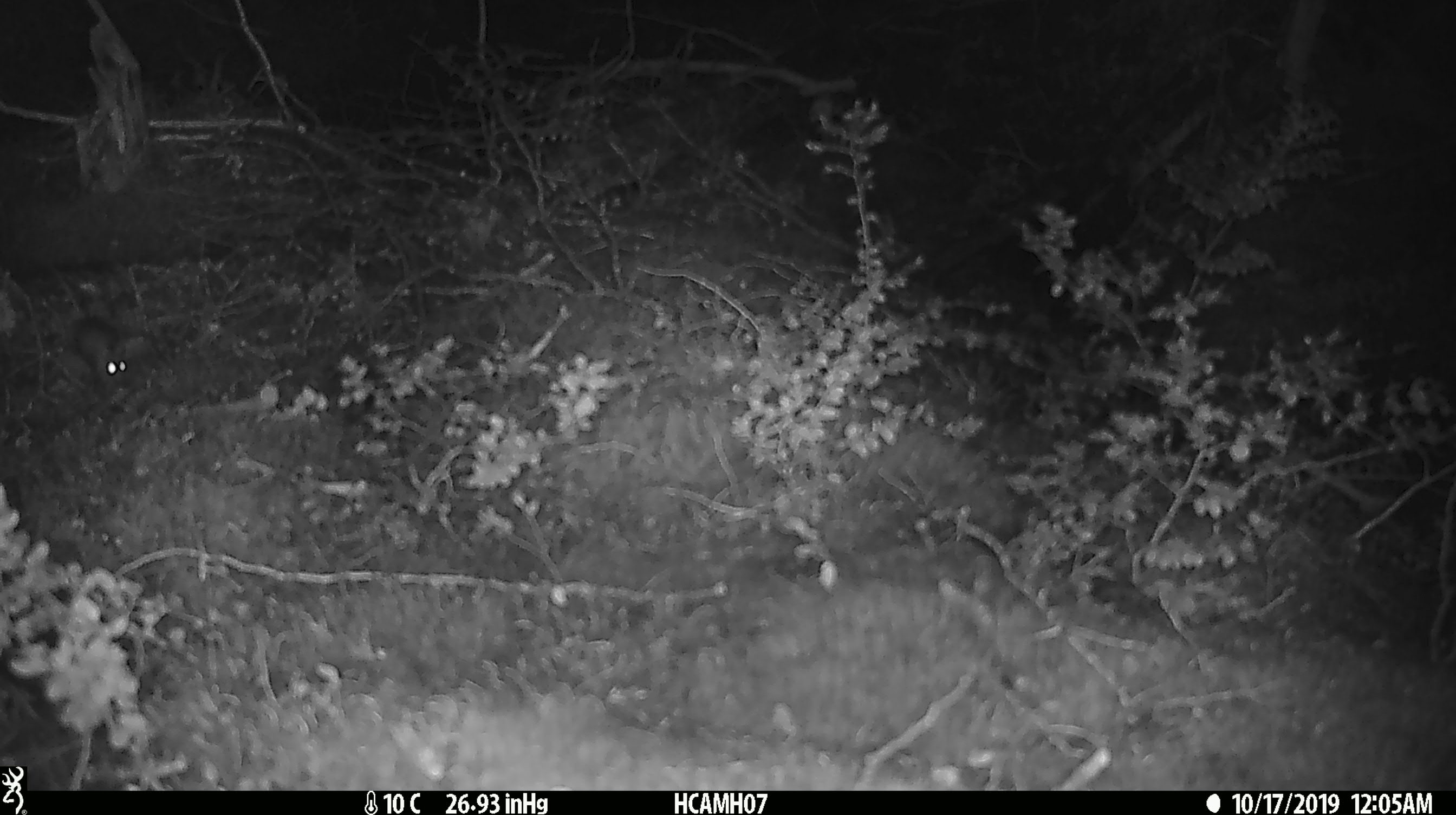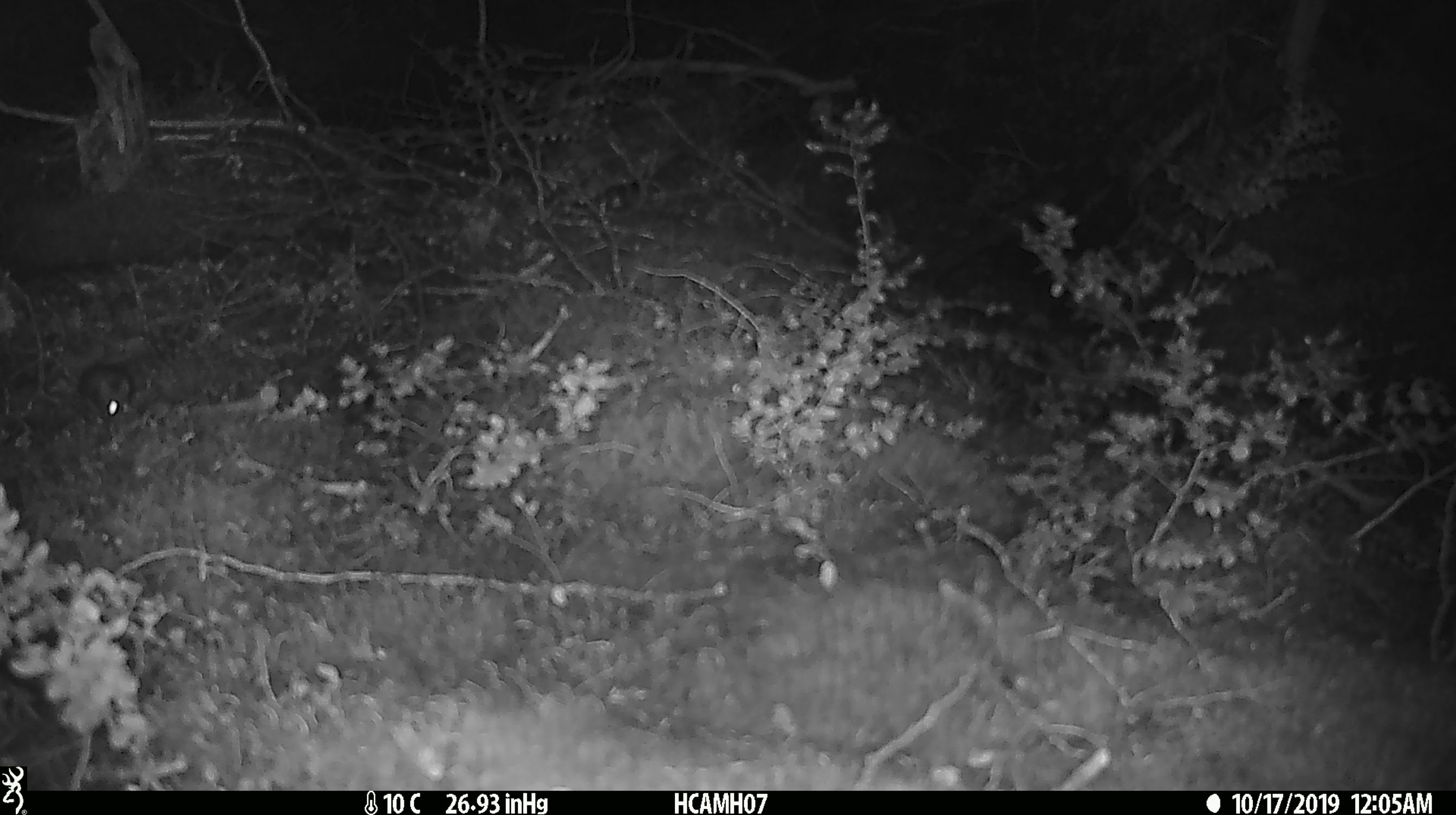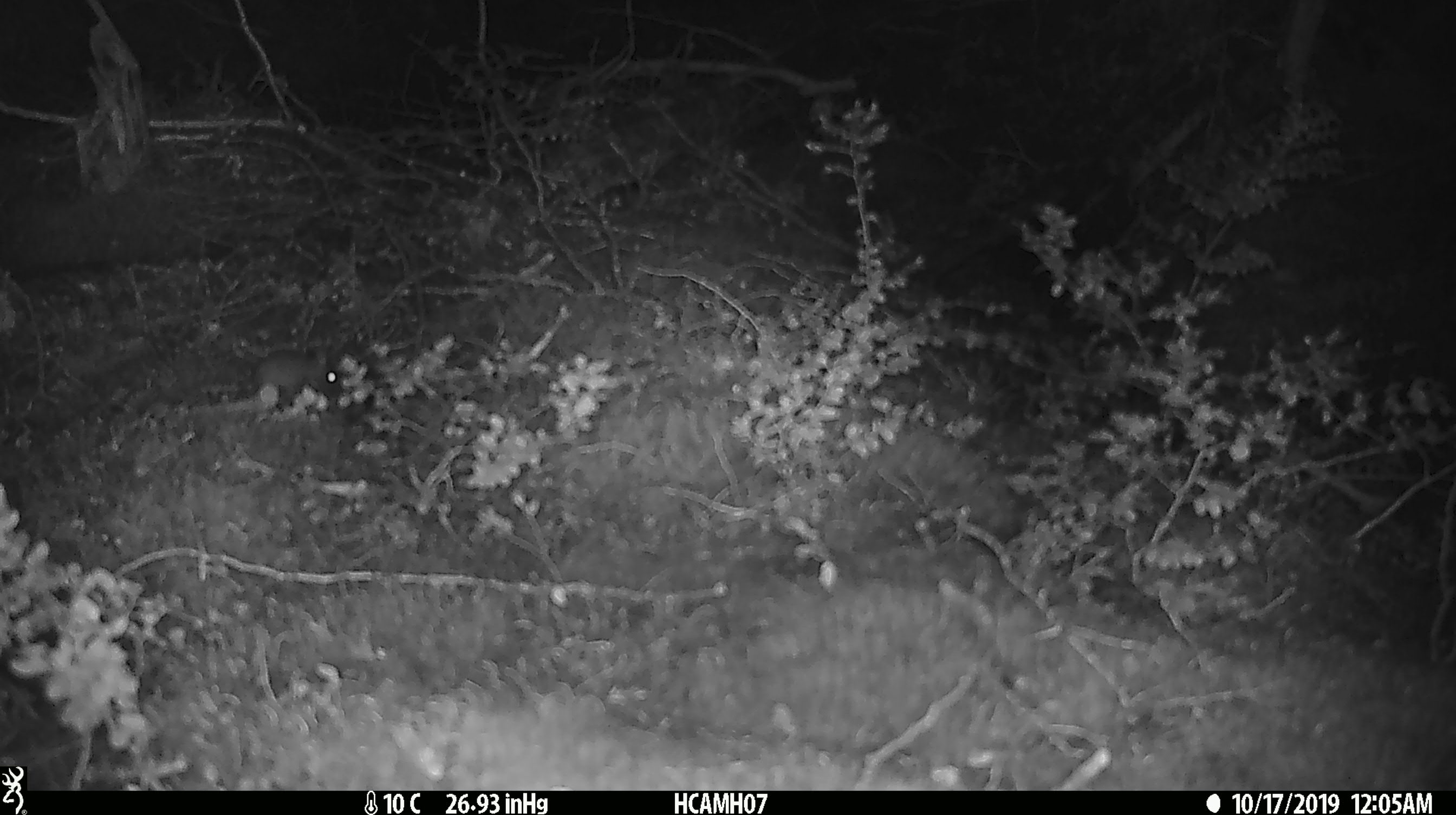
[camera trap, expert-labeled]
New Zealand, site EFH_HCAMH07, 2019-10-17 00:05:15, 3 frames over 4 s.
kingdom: Animalia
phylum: Chordata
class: Mammalia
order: Rodentia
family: Muridae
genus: Mus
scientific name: Mus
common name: mouse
Mouse (Mus).